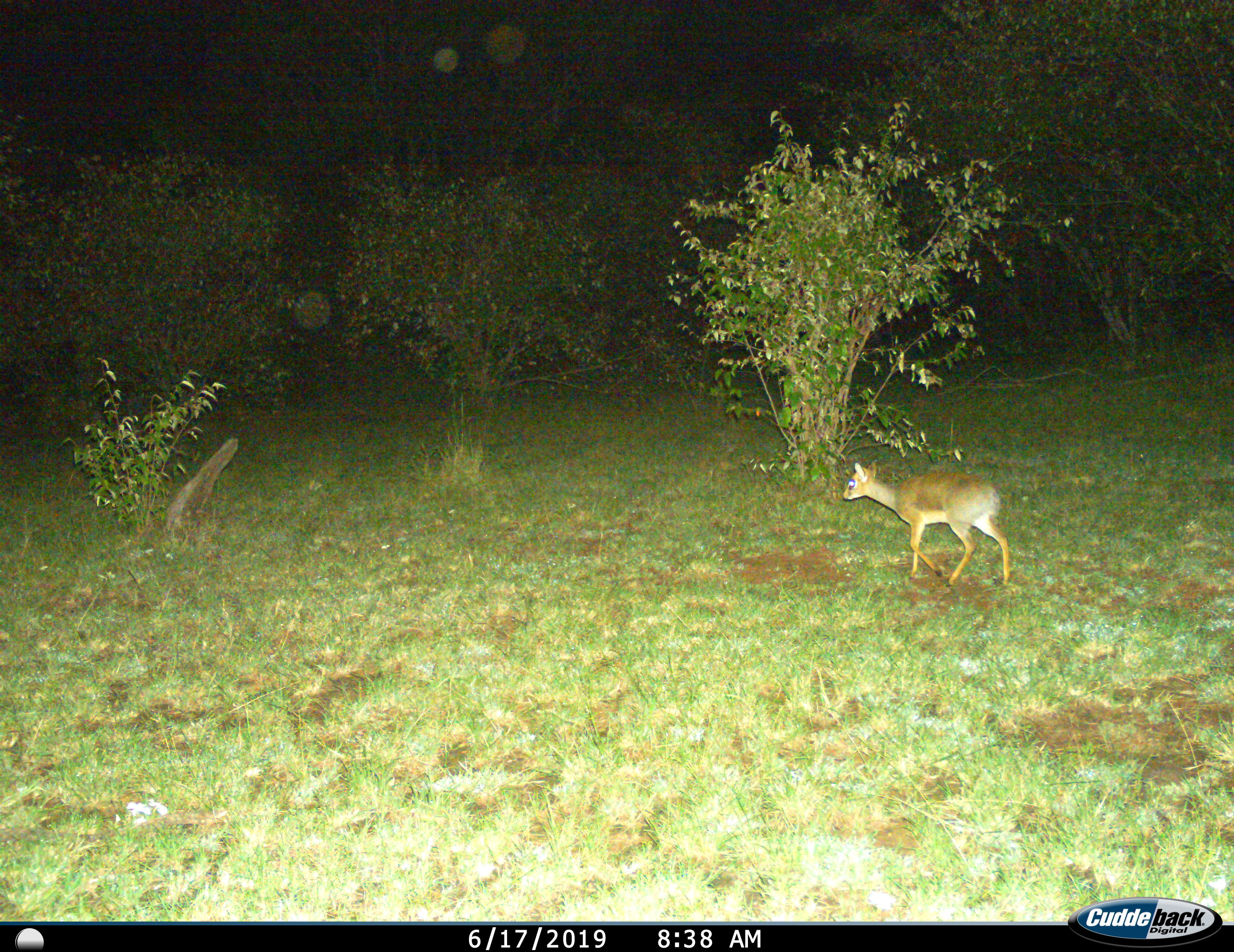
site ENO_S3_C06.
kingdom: Animalia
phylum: Chordata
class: Mammalia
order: Artiodactyla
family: Bovidae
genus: Madoqua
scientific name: Madoqua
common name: dik-dik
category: dikdik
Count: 1.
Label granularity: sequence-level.